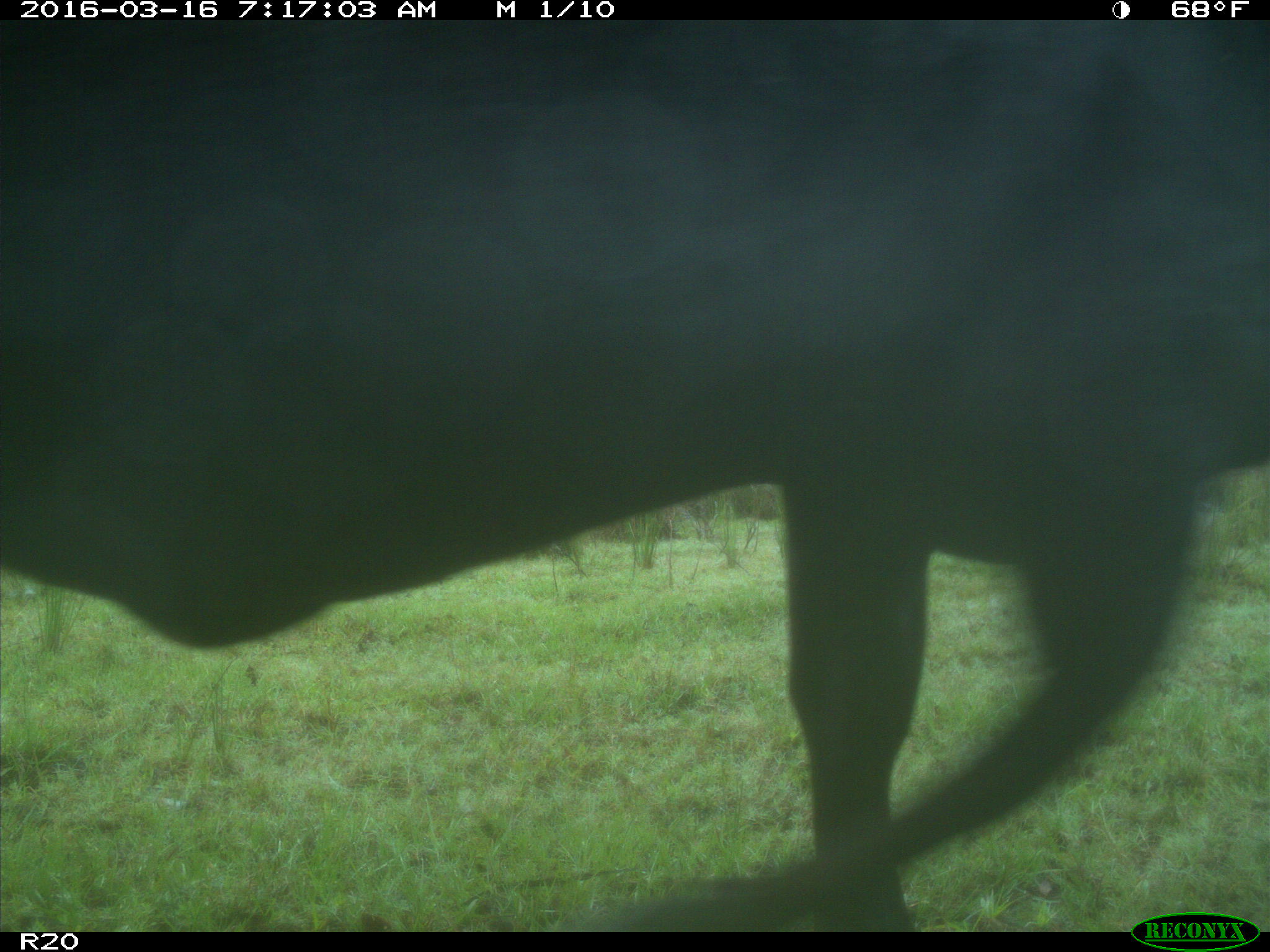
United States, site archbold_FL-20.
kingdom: Animalia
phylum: Chordata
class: Mammalia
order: Artiodactyla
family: Bovidae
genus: Bos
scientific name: Bos taurus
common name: domestic cow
Bos taurus (domestic cow).